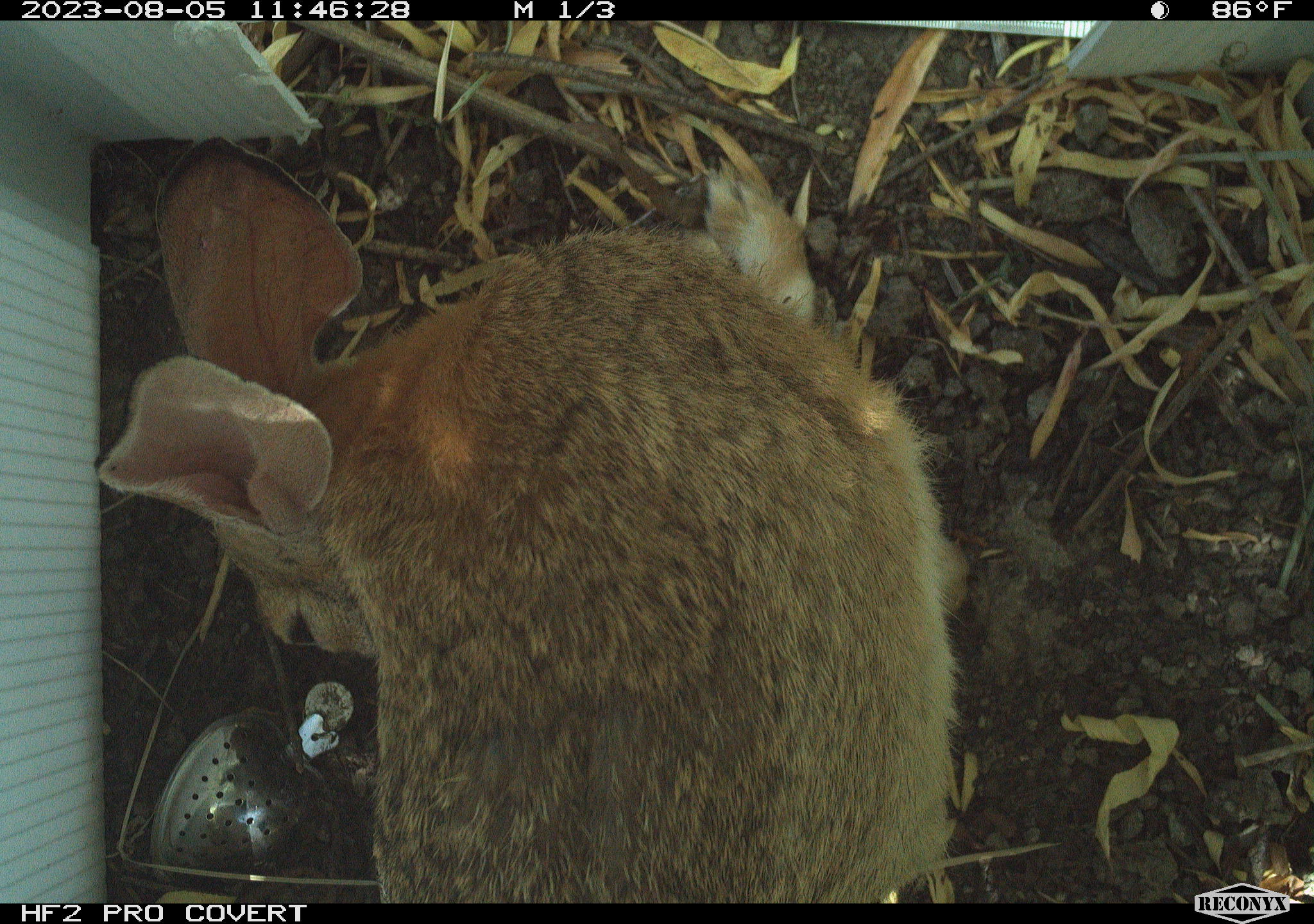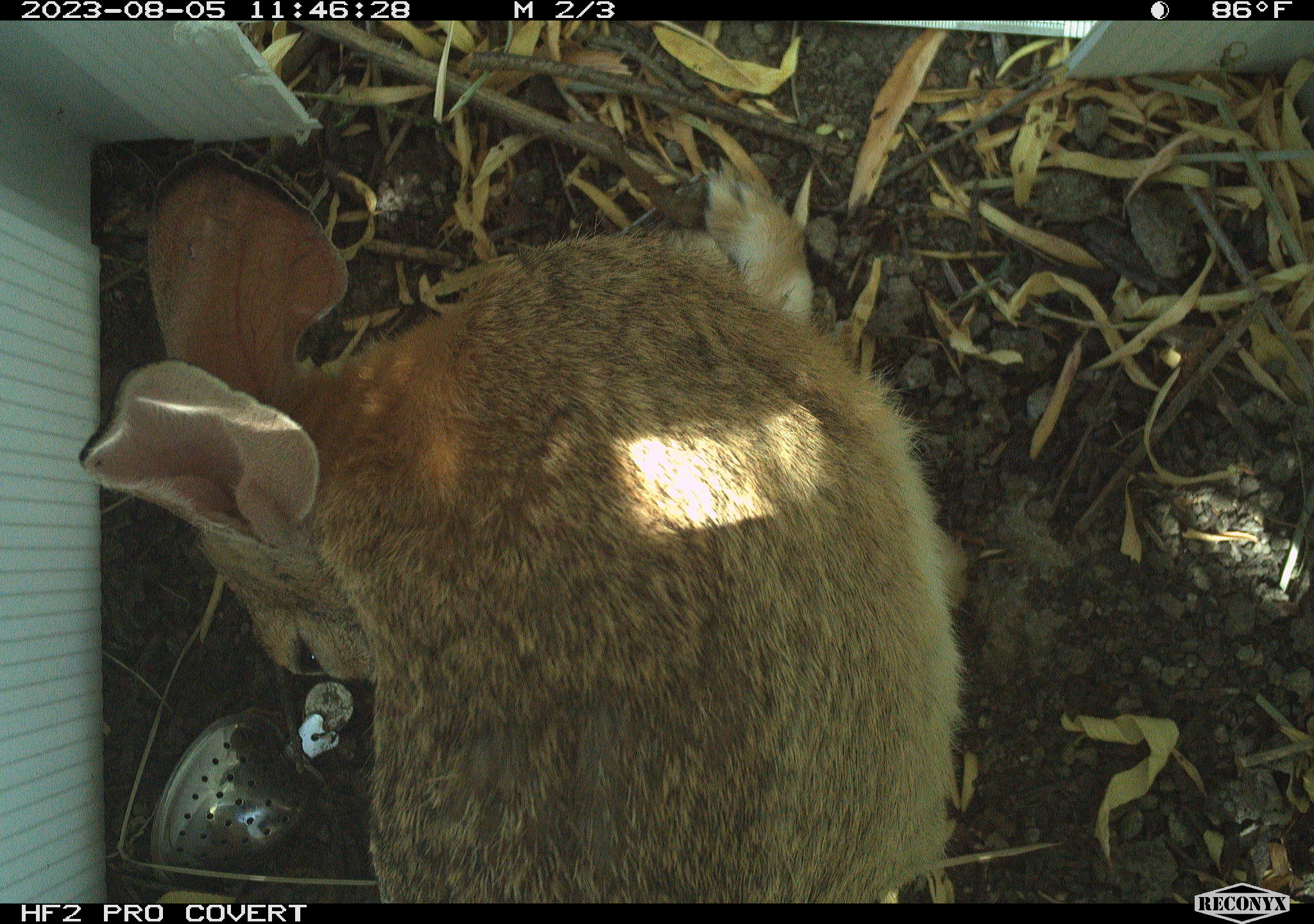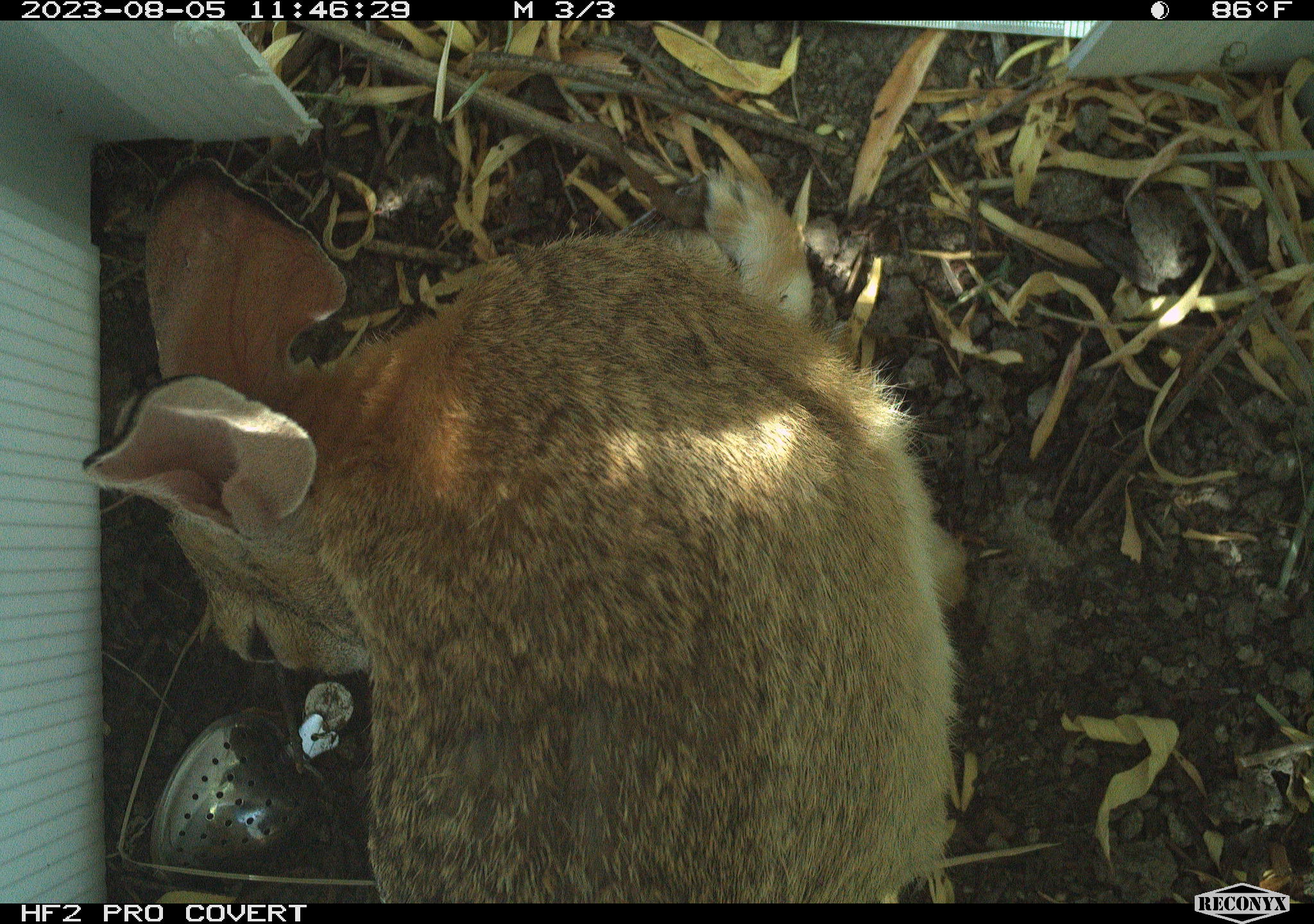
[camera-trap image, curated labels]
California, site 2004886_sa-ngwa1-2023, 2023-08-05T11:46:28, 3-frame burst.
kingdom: Animalia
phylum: Chordata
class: Mammalia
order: Lagomorpha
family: Leporidae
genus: Sylvilagus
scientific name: Sylvilagus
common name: cottontail rabbits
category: sylvilagus species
Sylvilagus species (cottontail rabbits) (Sylvilagus).